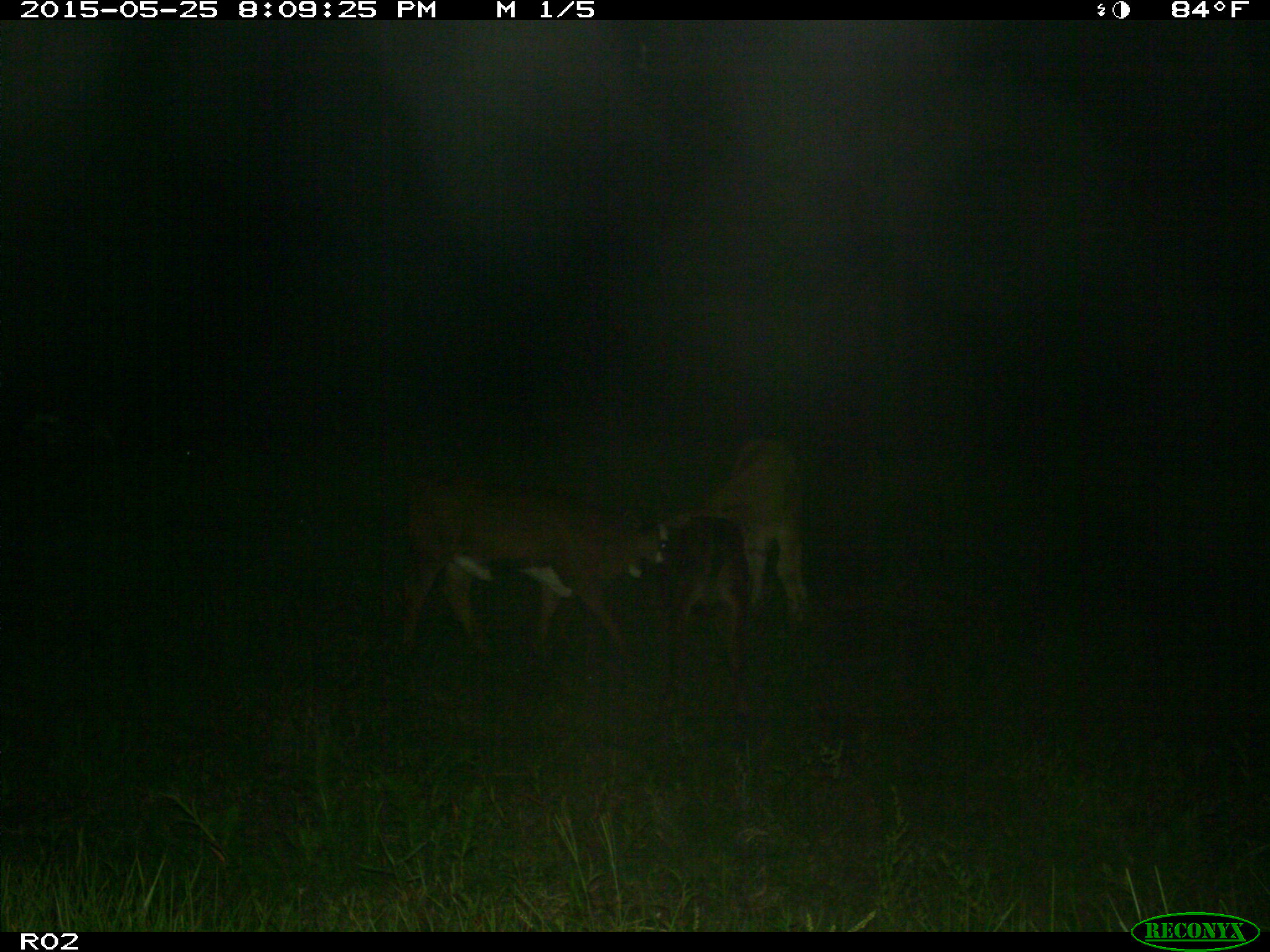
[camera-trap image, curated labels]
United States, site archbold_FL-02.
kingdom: Animalia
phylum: Chordata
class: Mammalia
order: Artiodactyla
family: Bovidae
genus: Bos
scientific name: Bos taurus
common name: domestic cow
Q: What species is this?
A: Bos taurus (domestic cow).